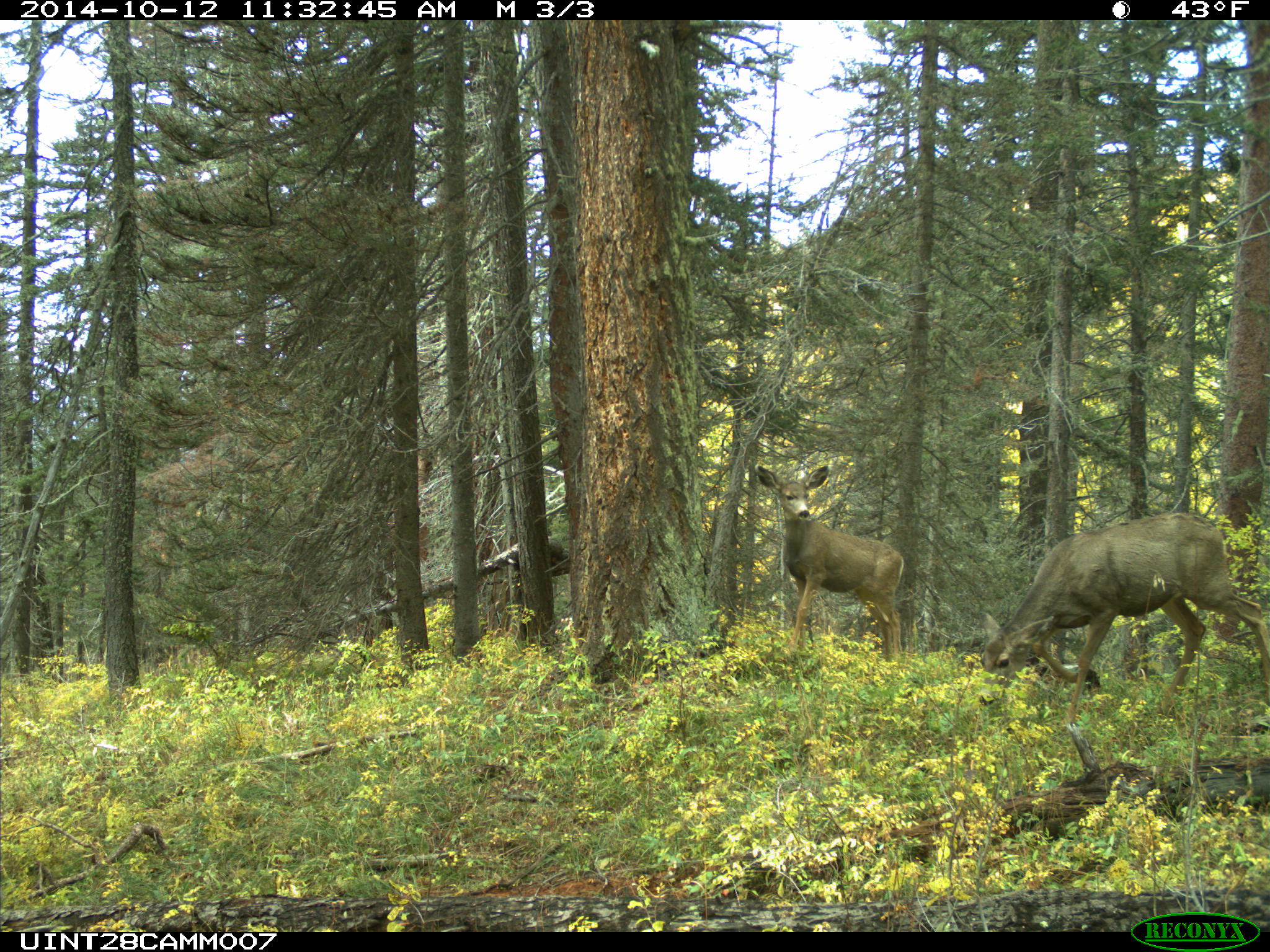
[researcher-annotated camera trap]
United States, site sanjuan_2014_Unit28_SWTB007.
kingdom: Animalia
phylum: Chordata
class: Mammalia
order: Artiodactyla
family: Cervidae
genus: Odocoileus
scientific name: Odocoileus hemionus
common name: mule deer